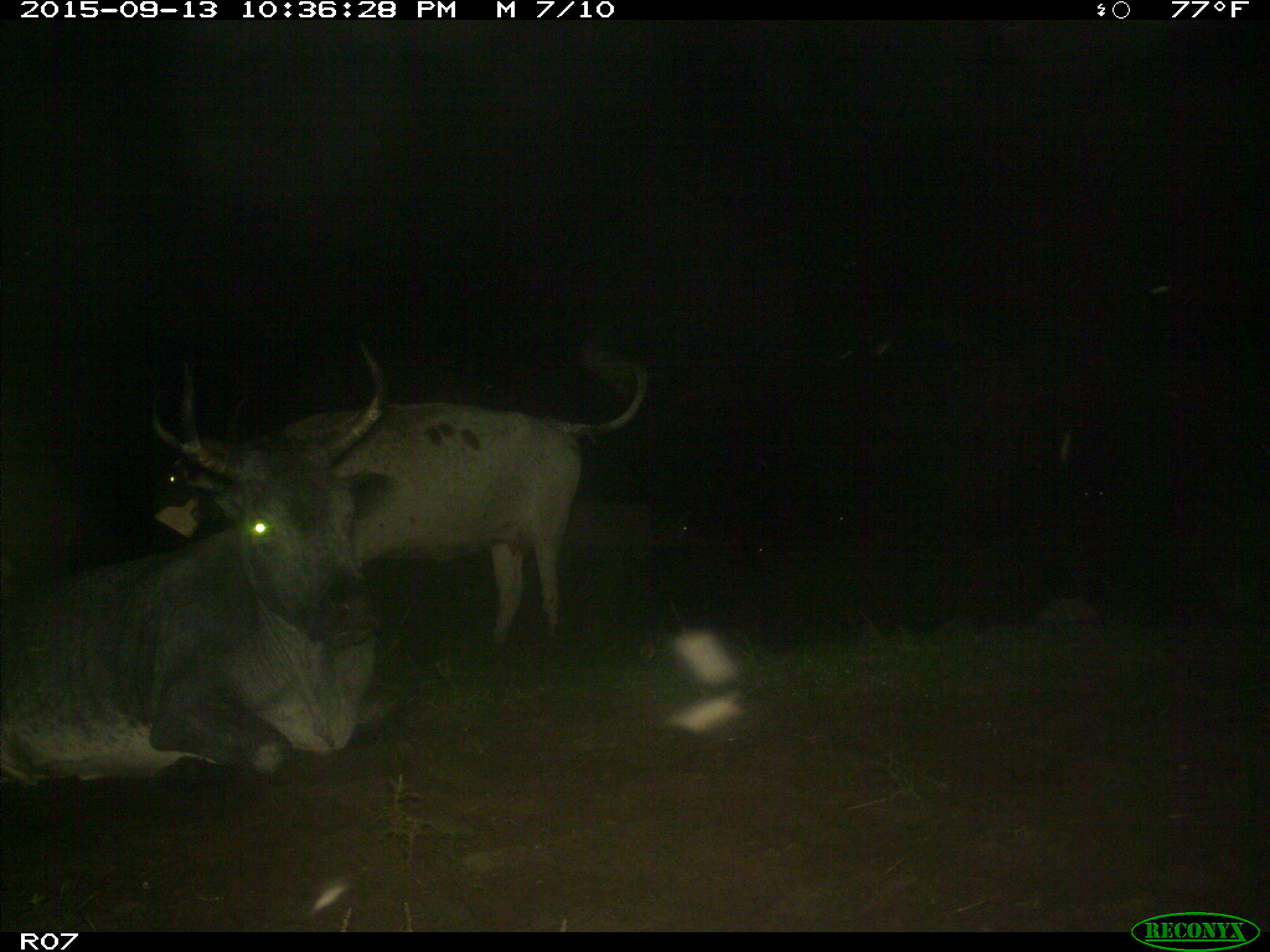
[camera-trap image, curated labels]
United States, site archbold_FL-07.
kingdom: Animalia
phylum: Chordata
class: Mammalia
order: Artiodactyla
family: Bovidae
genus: Bos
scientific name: Bos taurus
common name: domestic cow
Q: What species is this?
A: Bos taurus (domestic cow).